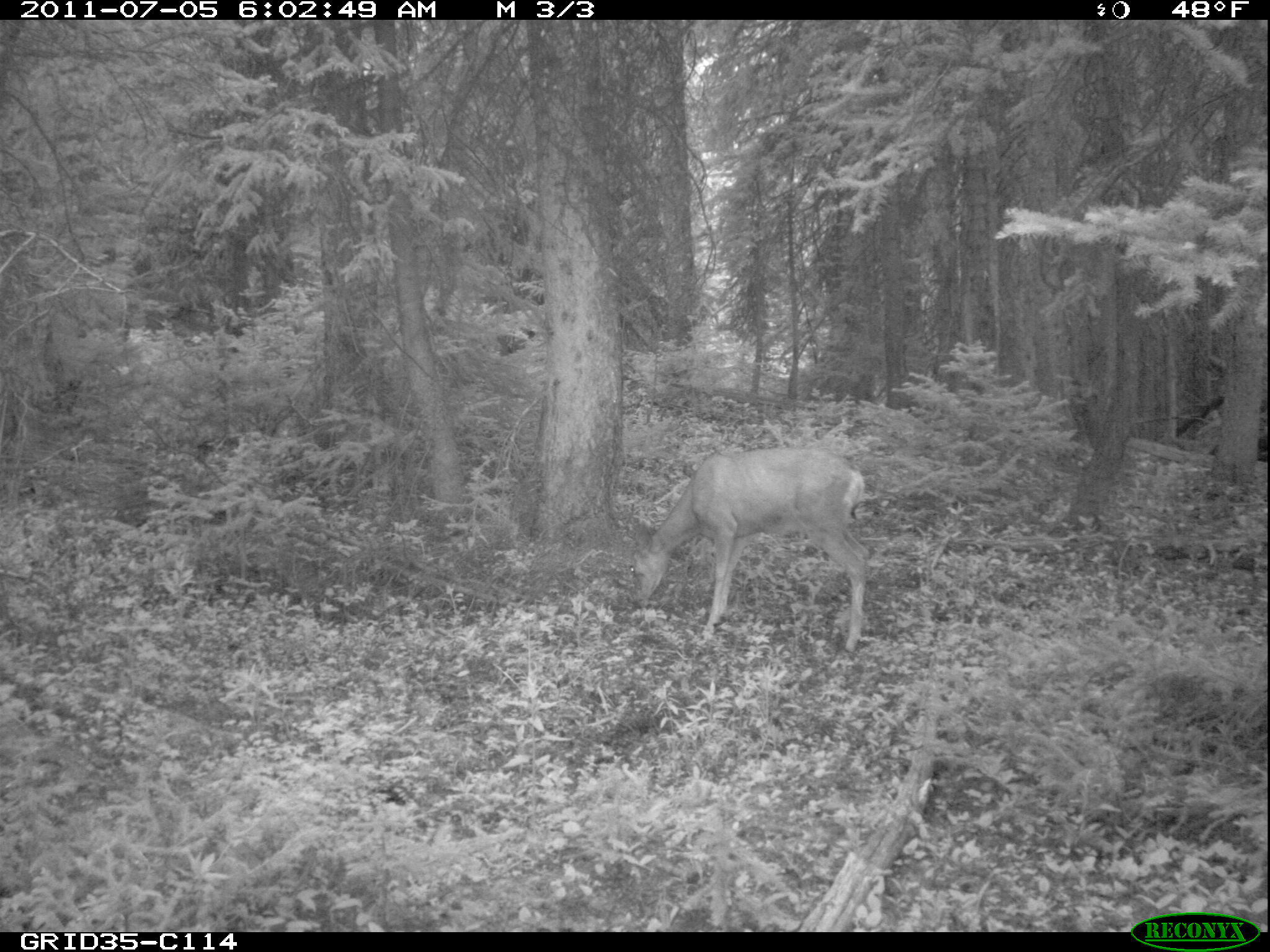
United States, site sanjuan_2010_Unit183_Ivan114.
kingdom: Animalia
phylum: Chordata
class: Mammalia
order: Artiodactyla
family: Cervidae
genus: Odocoileus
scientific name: Odocoileus hemionus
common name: mule deer